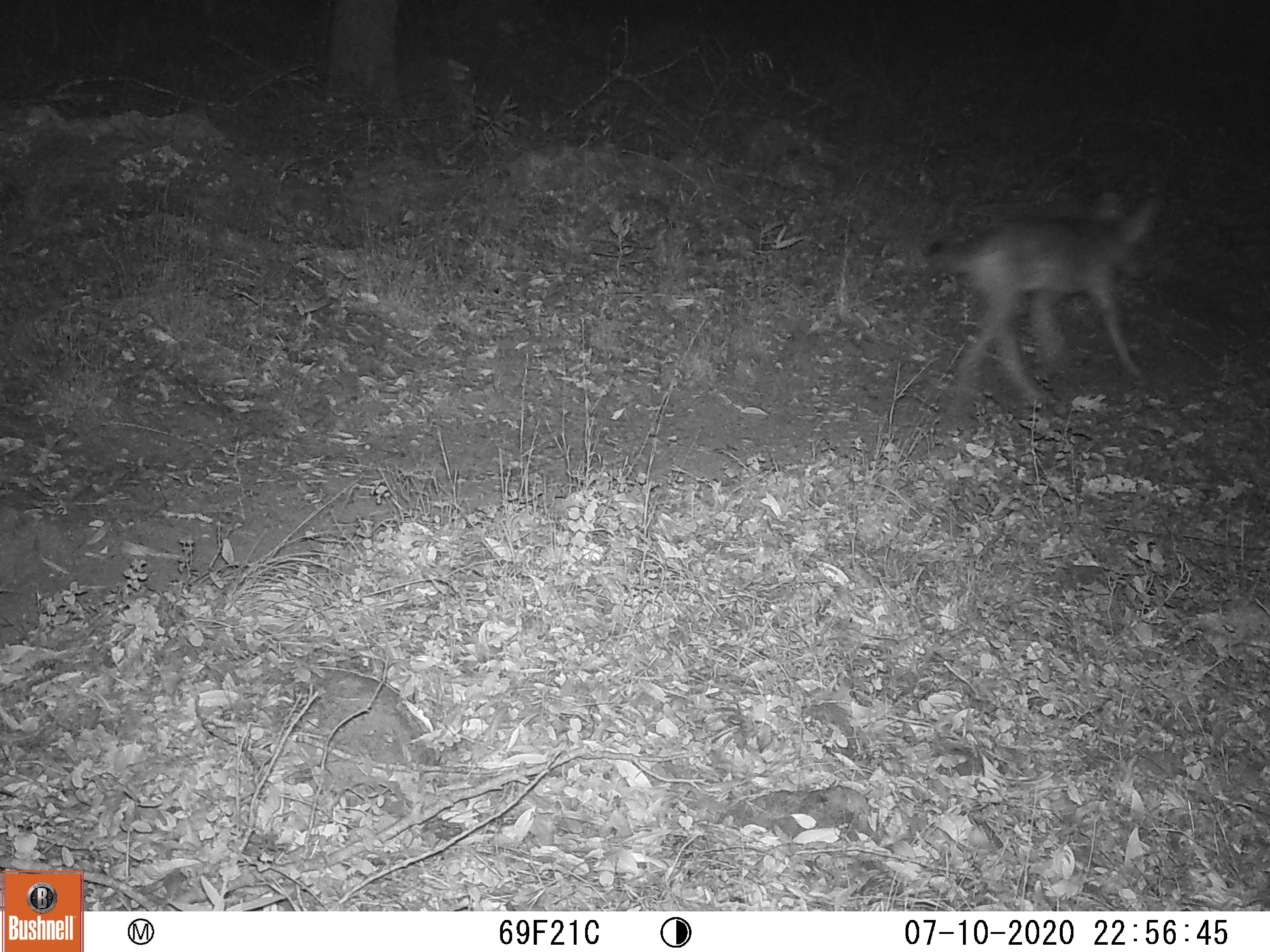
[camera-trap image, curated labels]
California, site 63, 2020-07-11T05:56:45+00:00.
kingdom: Animalia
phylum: Chordata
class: Mammalia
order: Carnivora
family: Canidae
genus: Canis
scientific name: Canis latrans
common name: coyote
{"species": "coyote (Canis latrans)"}